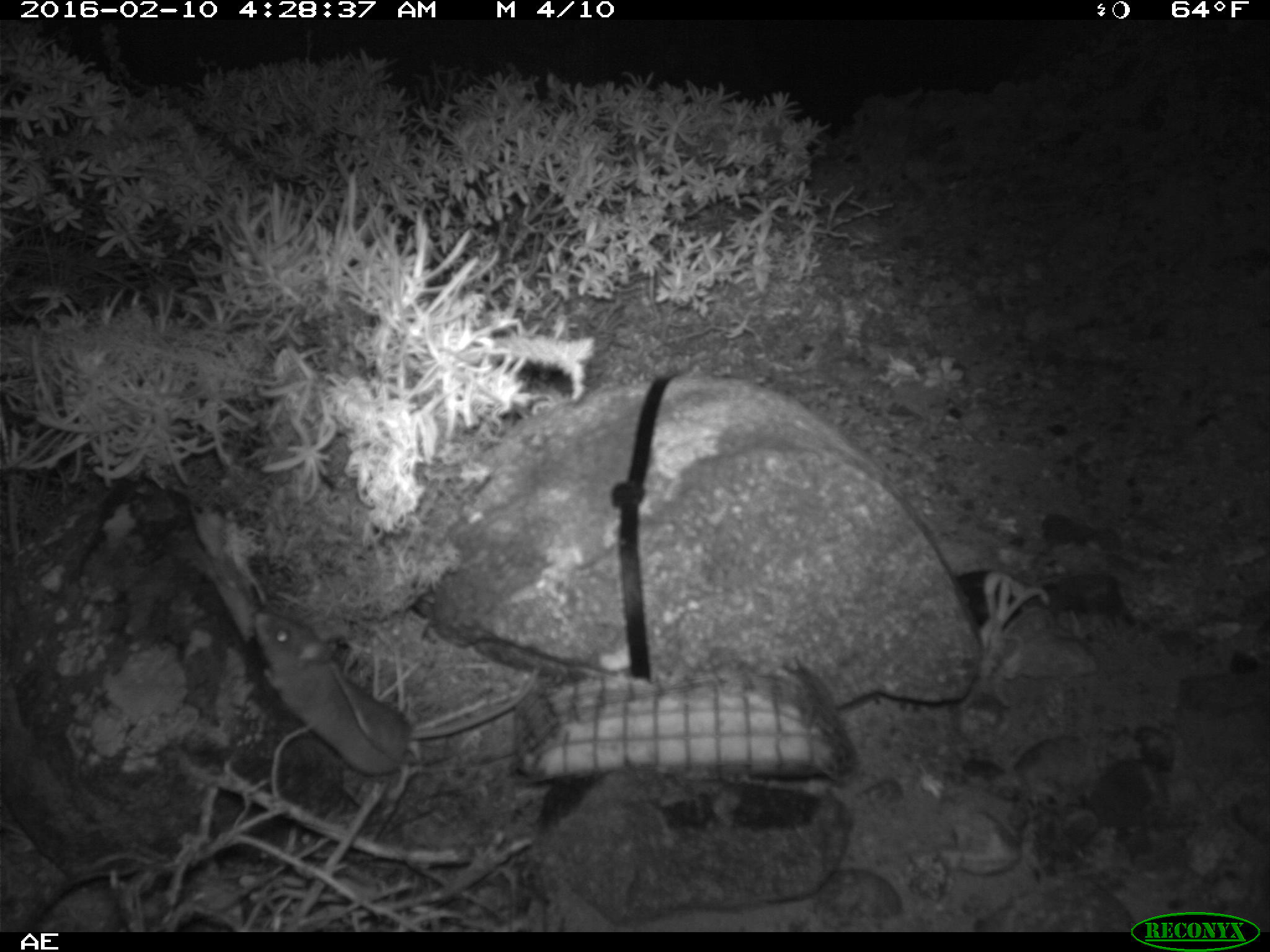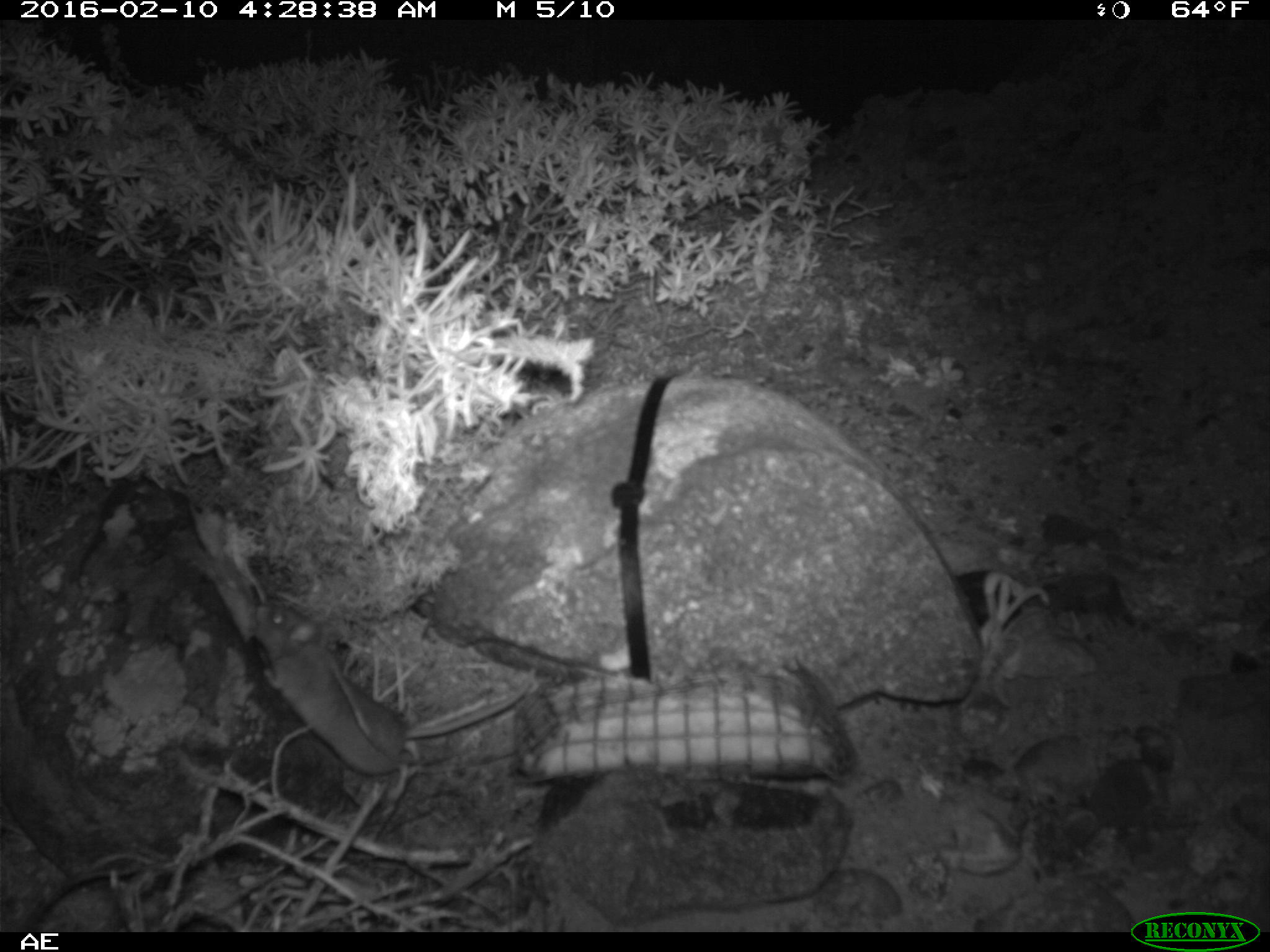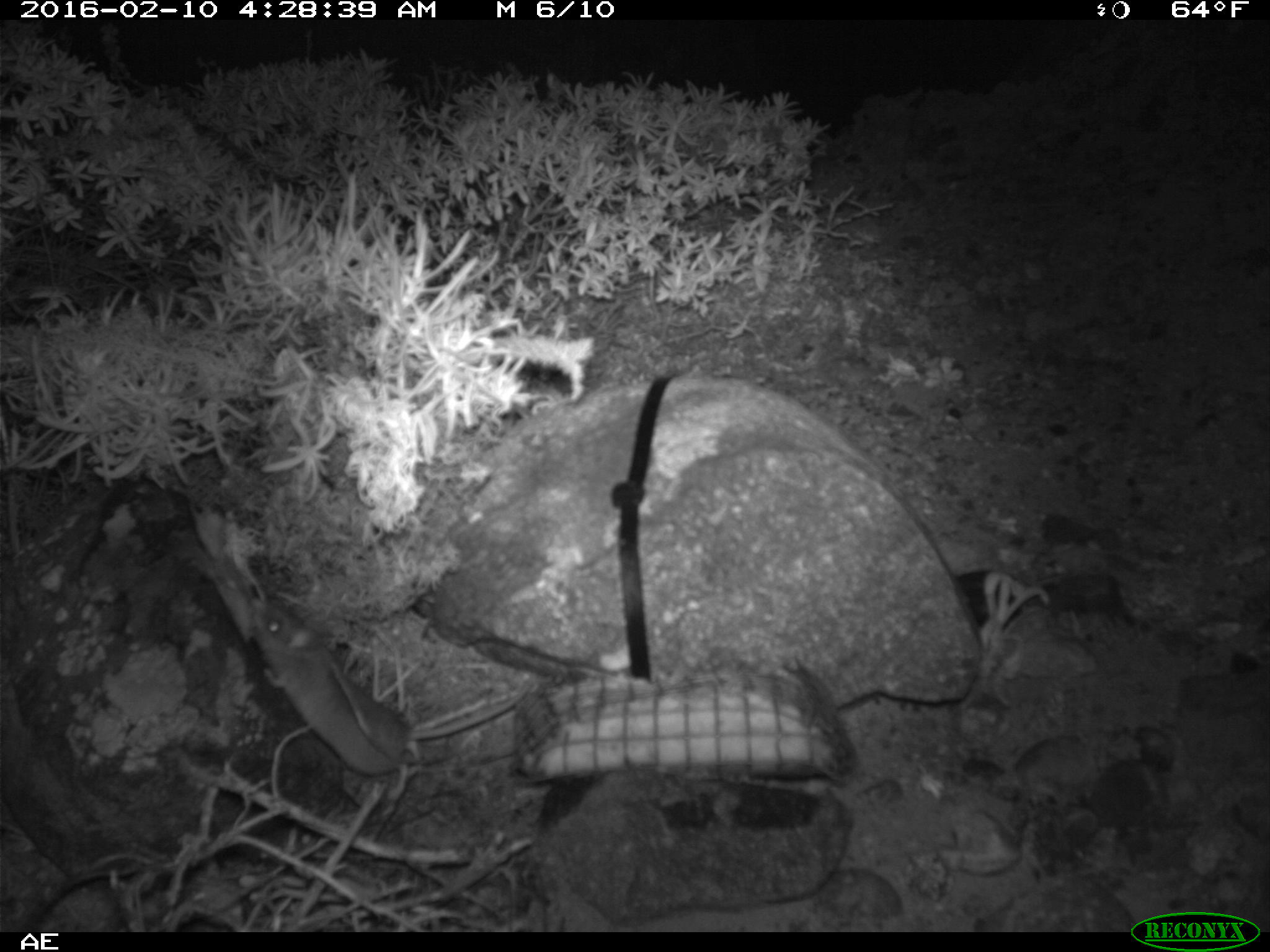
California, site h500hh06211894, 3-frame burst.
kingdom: Animalia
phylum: Chordata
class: Mammalia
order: Rodentia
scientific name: Rodentia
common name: rodent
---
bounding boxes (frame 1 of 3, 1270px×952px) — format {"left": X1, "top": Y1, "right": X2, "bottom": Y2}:
rodent: {"left": 254, "top": 611, "right": 537, "bottom": 774}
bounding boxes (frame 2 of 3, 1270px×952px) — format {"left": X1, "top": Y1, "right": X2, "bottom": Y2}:
rodent: {"left": 253, "top": 601, "right": 533, "bottom": 777}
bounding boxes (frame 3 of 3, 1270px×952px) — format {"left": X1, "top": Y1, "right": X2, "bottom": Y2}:
rodent: {"left": 250, "top": 597, "right": 531, "bottom": 774}